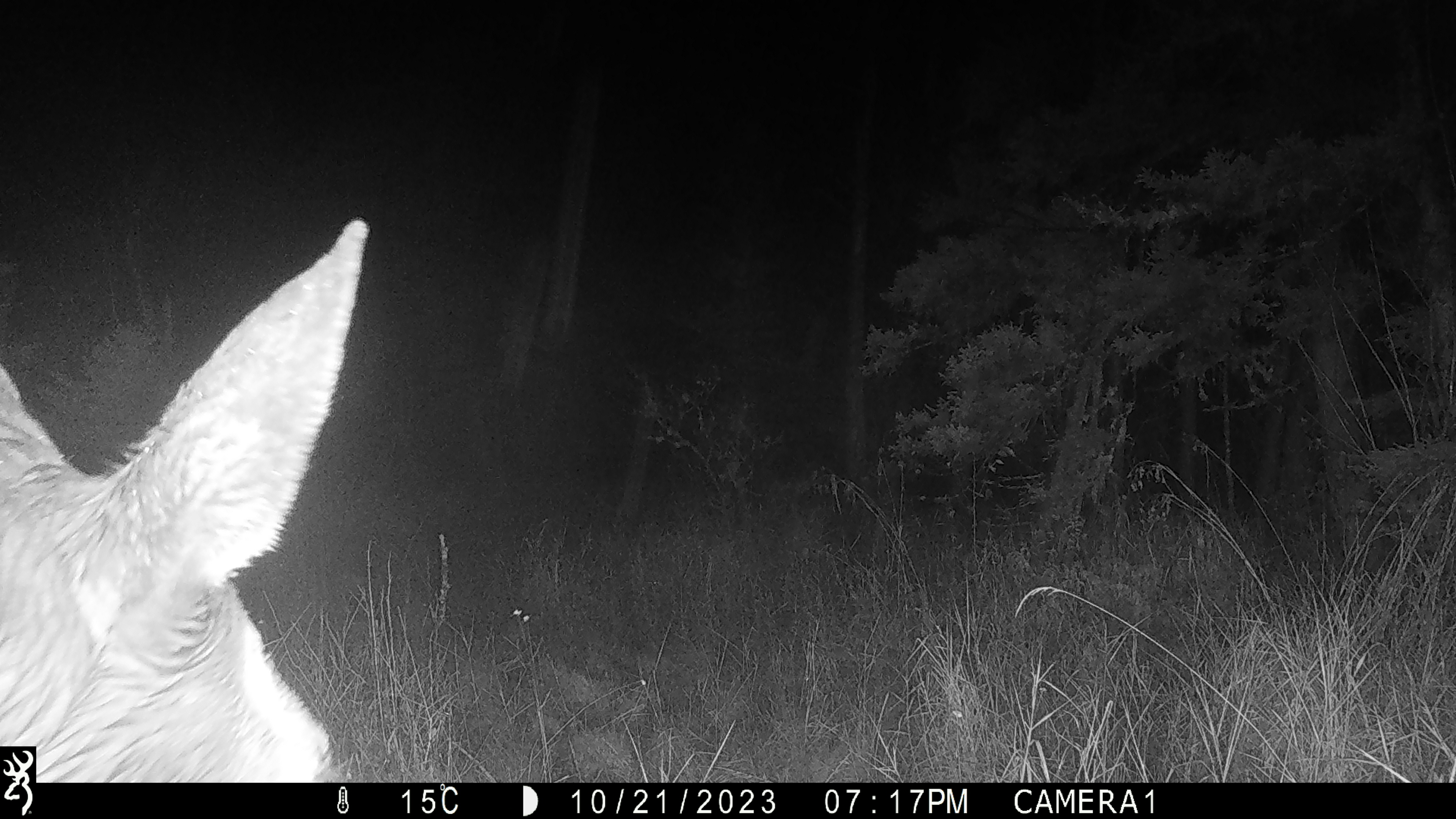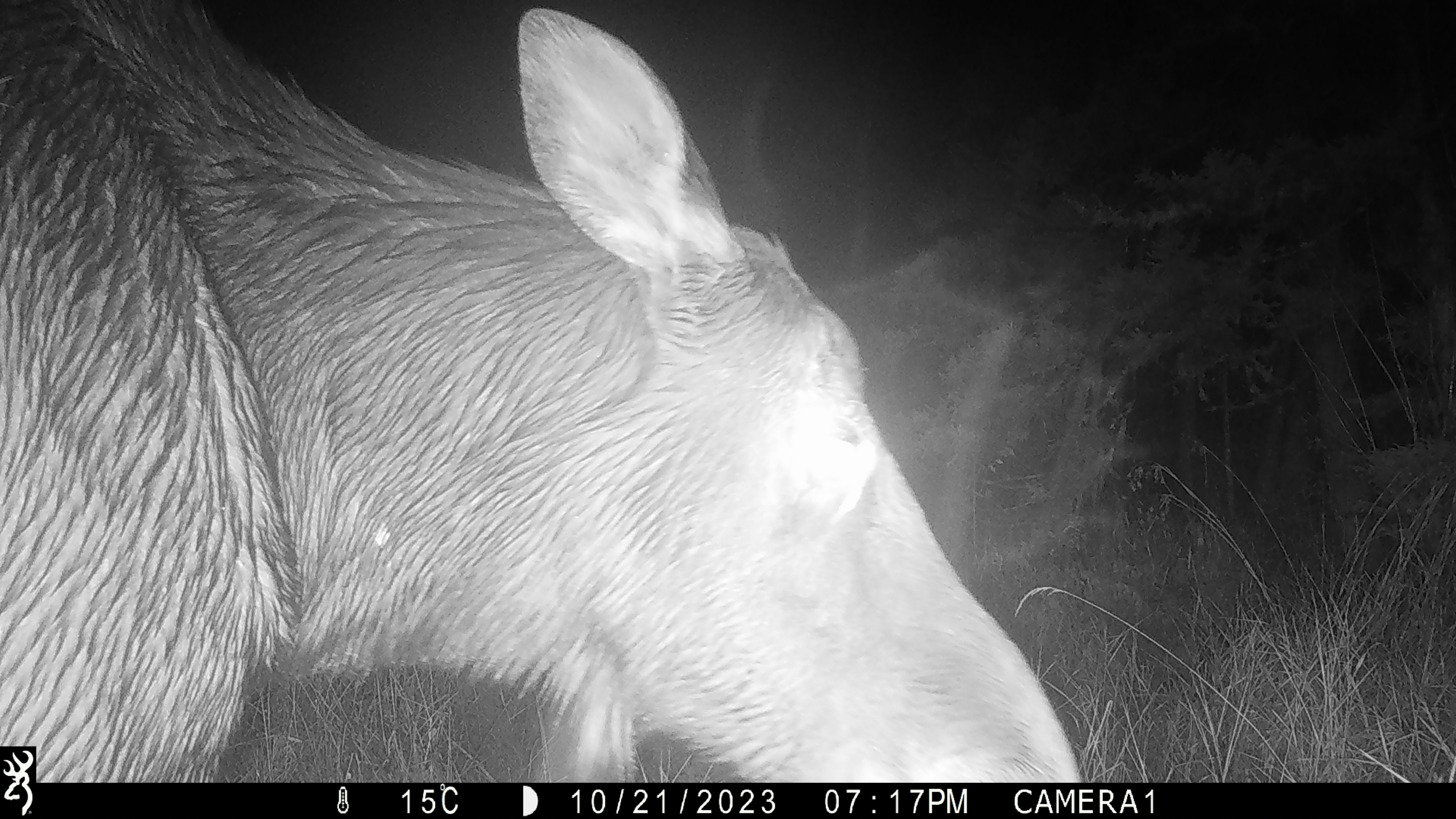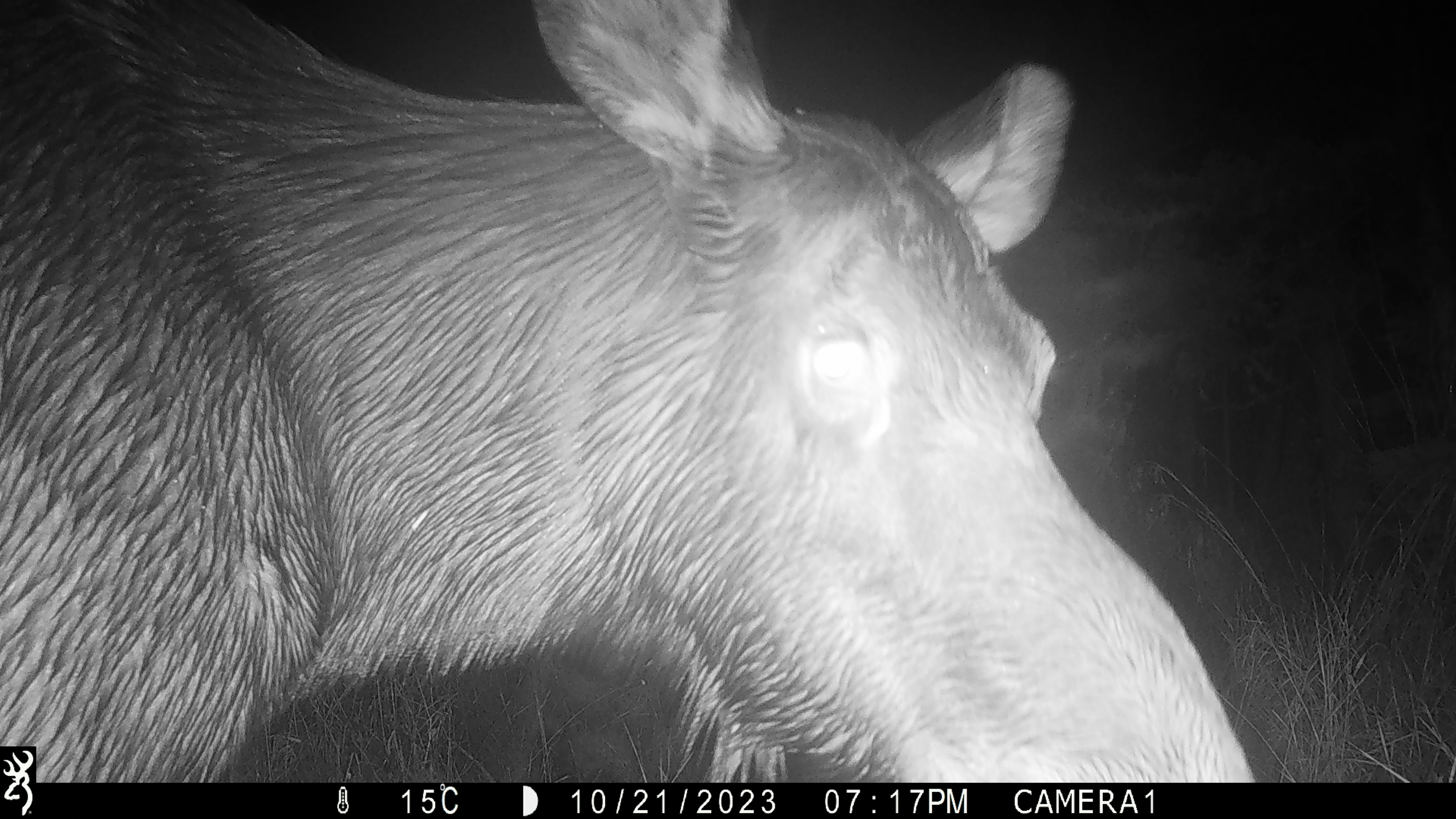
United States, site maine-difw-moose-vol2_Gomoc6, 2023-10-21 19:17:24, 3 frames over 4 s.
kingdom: Animalia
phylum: Chordata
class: Mammalia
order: Artiodactyla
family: Cervidae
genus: Alces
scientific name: Alces alces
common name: moose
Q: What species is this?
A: Moose (Alces alces).